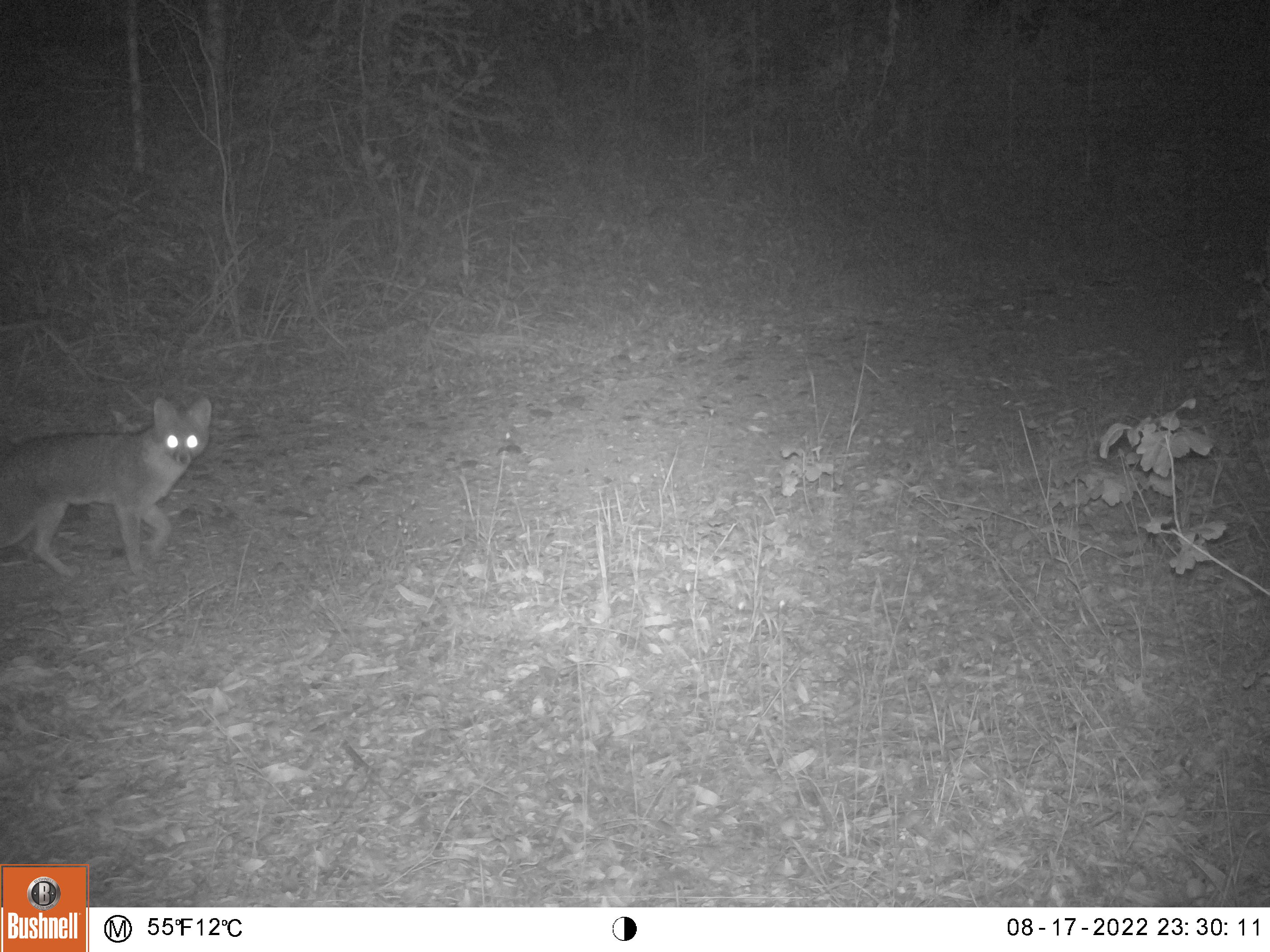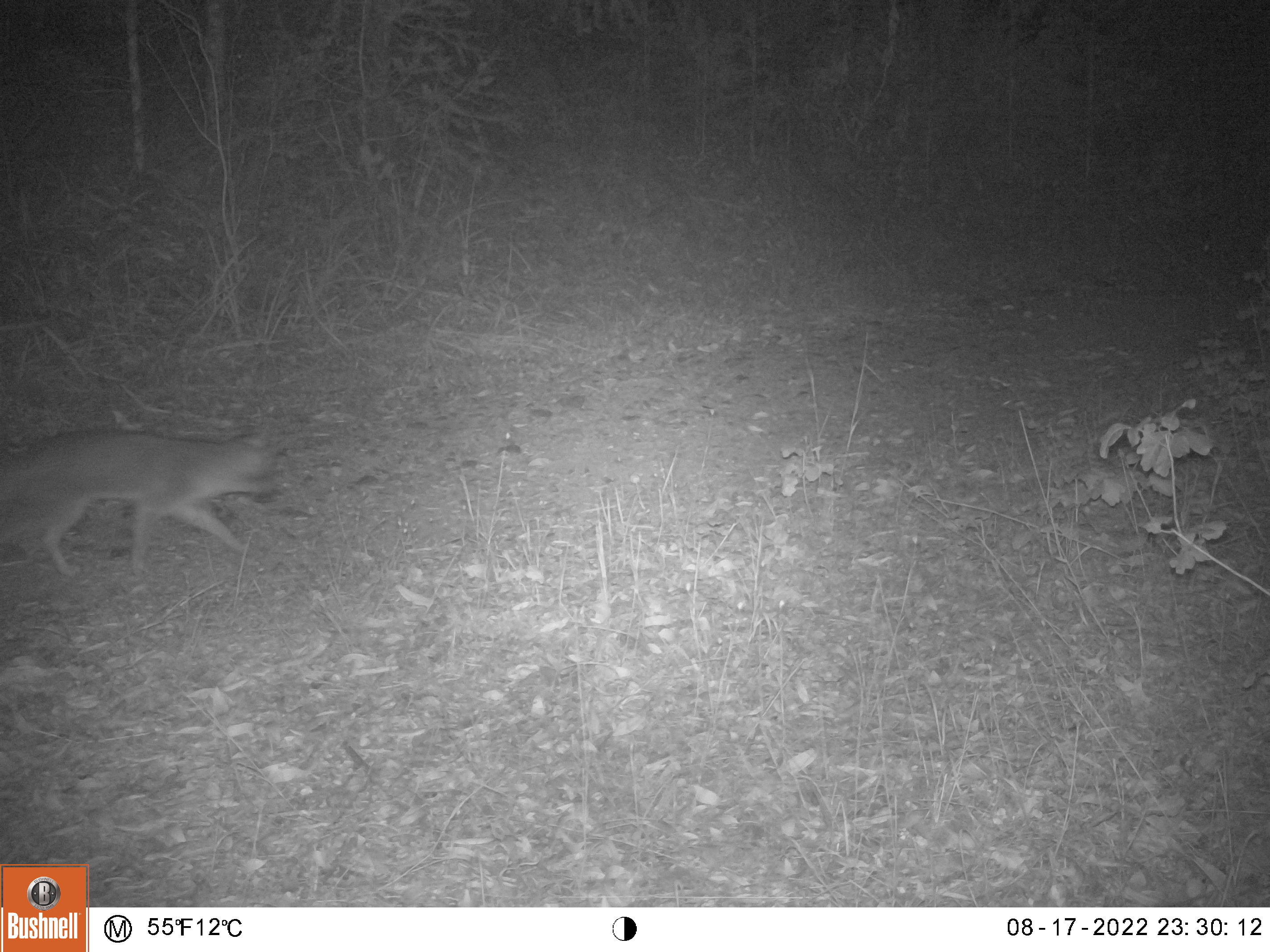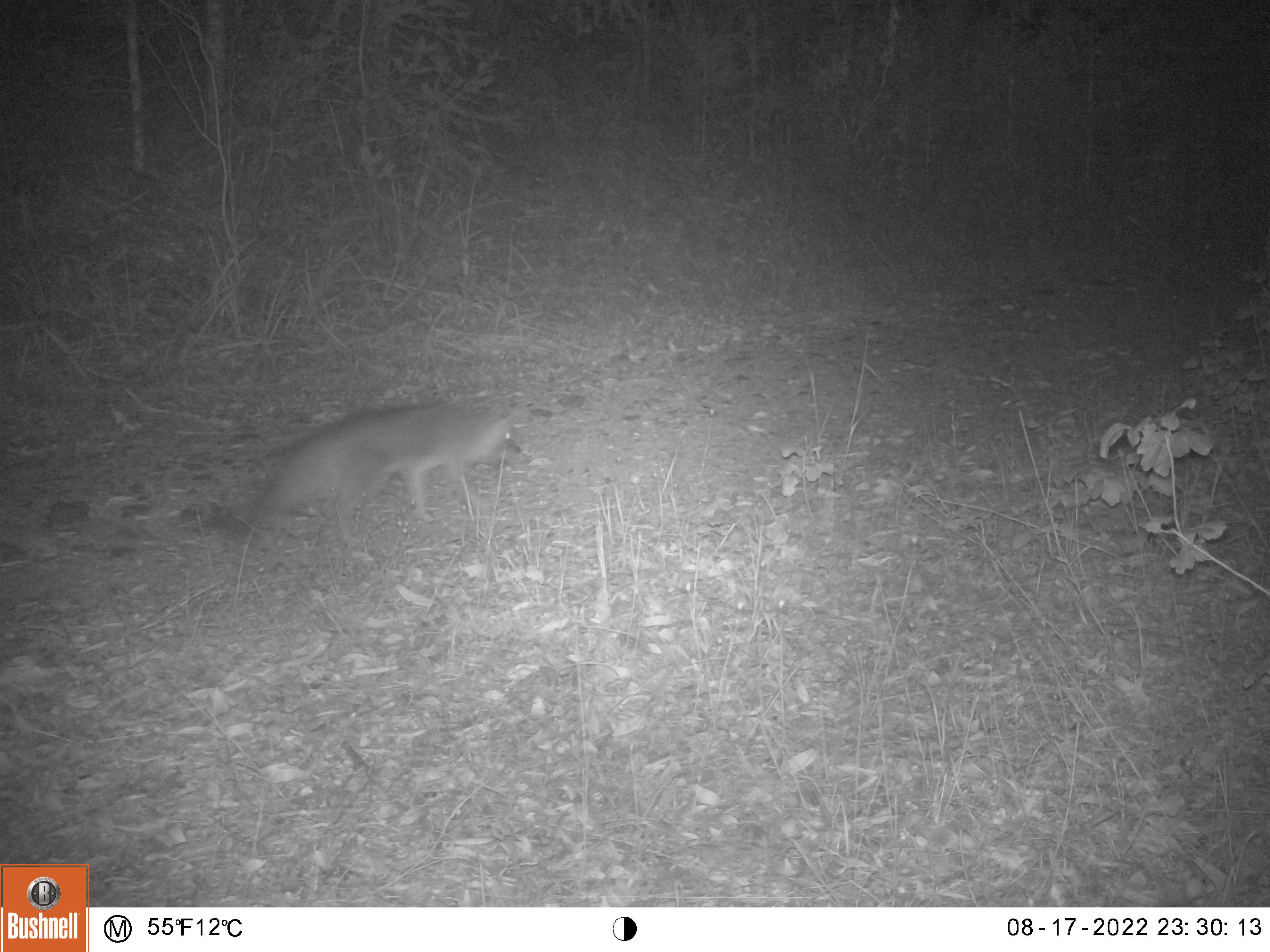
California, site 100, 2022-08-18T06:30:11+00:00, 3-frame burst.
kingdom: Animalia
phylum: Chordata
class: Mammalia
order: Carnivora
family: Canidae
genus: Urocyon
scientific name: Urocyon cinereoargenteus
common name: gray fox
Gray fox (Urocyon cinereoargenteus).